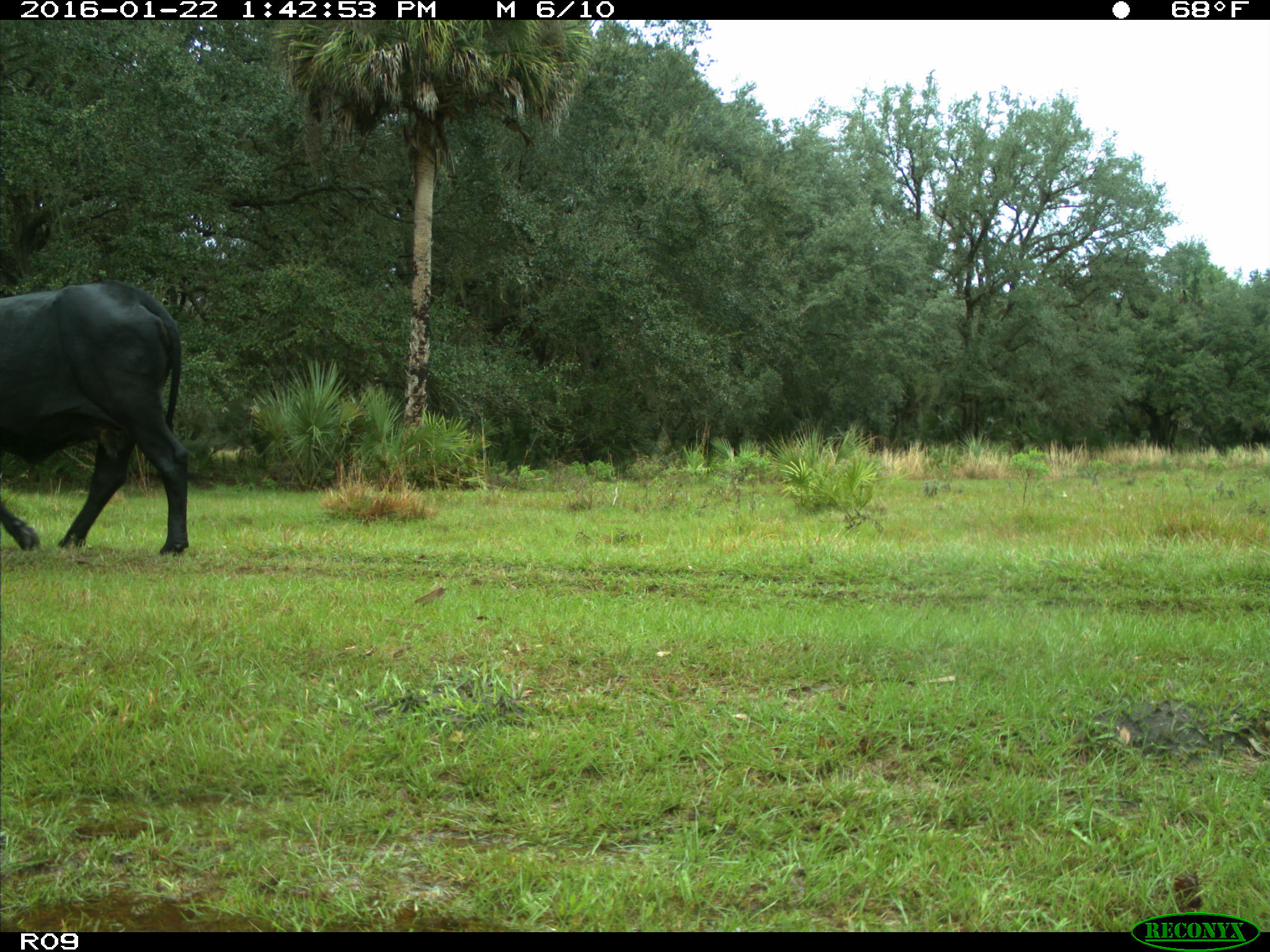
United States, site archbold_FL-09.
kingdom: Animalia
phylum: Chordata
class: Mammalia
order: Artiodactyla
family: Bovidae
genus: Bos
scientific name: Bos taurus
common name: domestic cow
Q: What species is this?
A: Bos taurus (domestic cow).